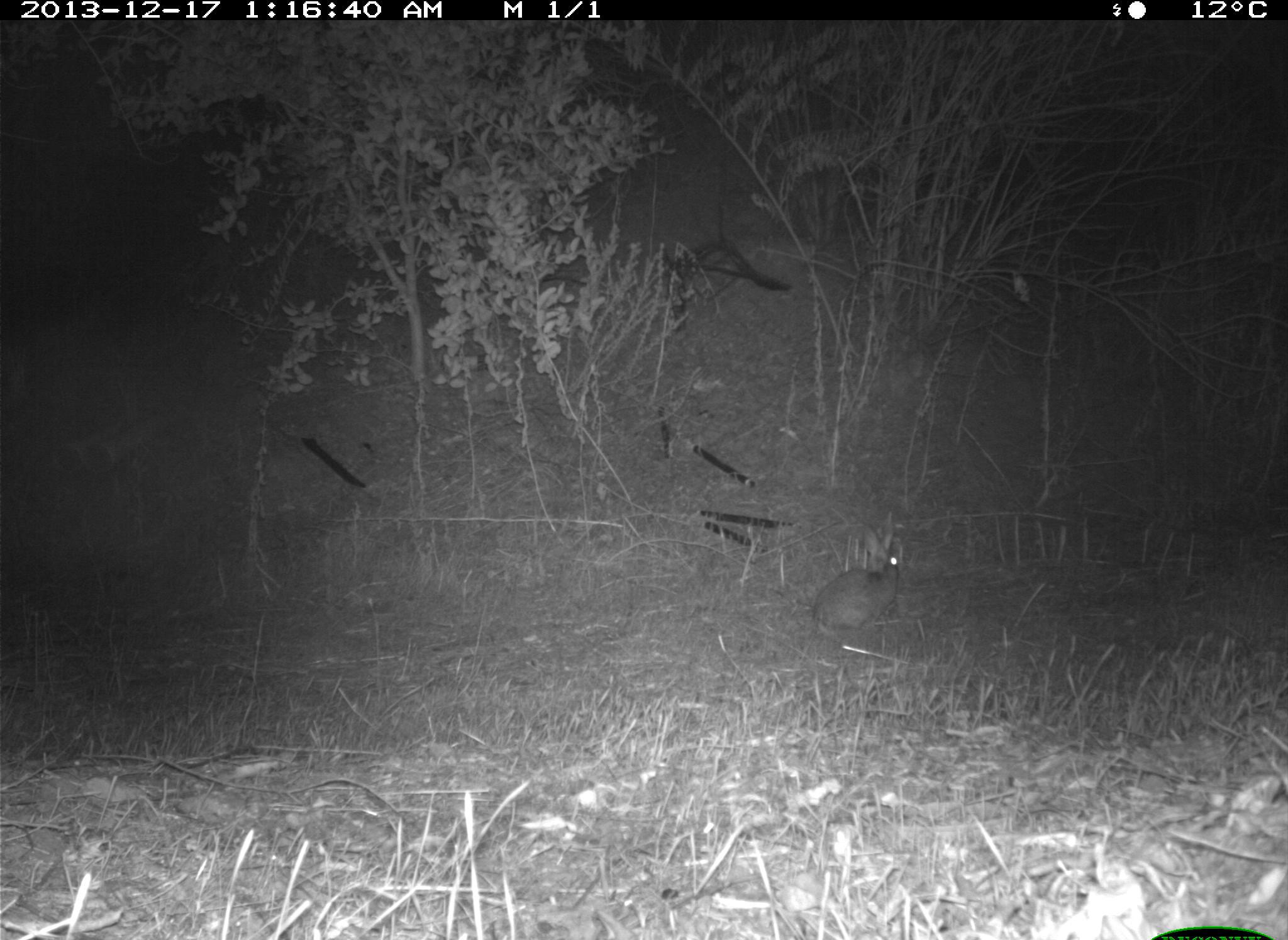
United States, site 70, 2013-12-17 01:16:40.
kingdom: Animalia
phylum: Chordata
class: Mammalia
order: Lagomorpha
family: Leporidae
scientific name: Leporidae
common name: rabbits and hares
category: rabbit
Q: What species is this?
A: Rabbit (rabbits and hares) (Leporidae).